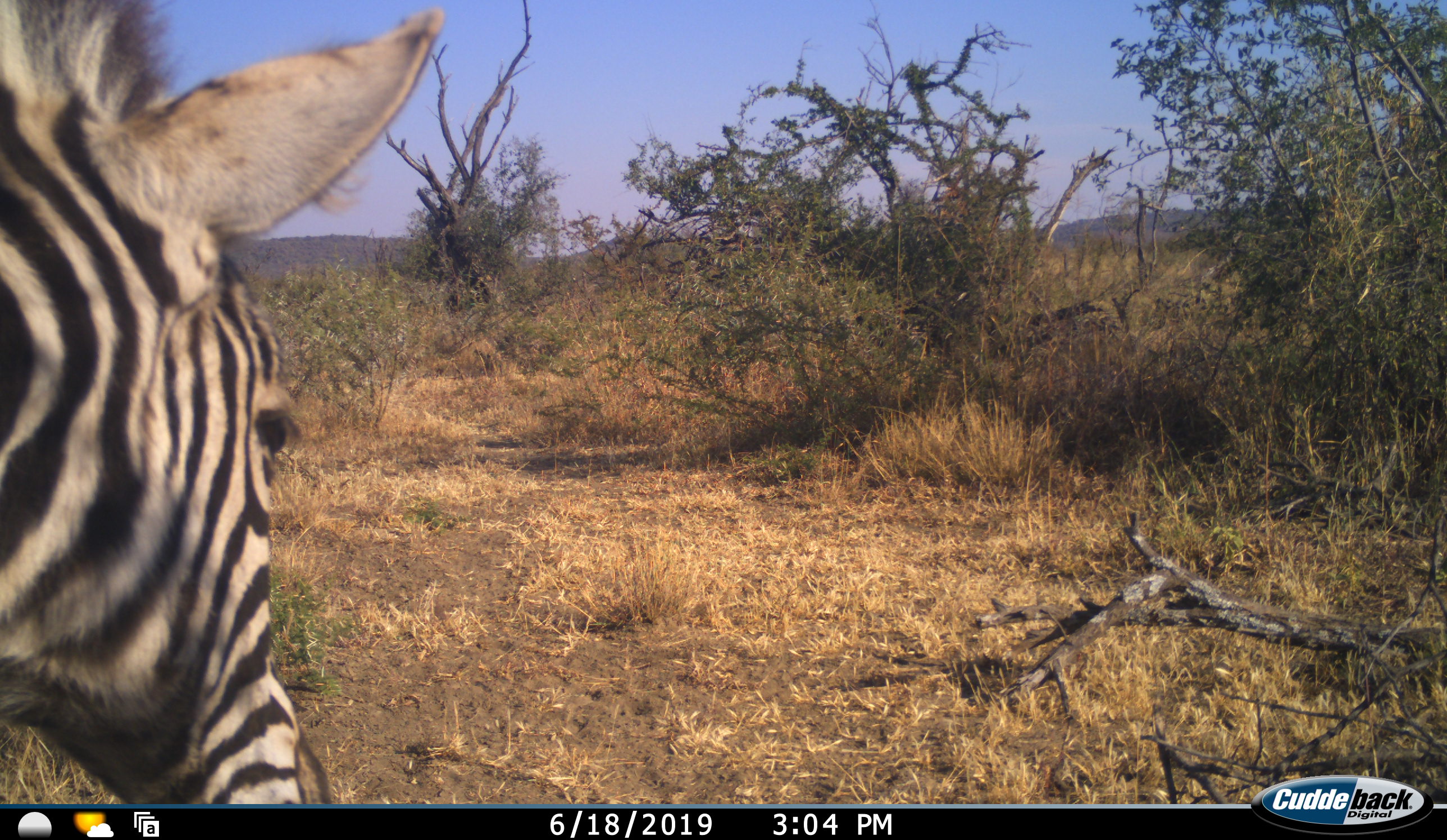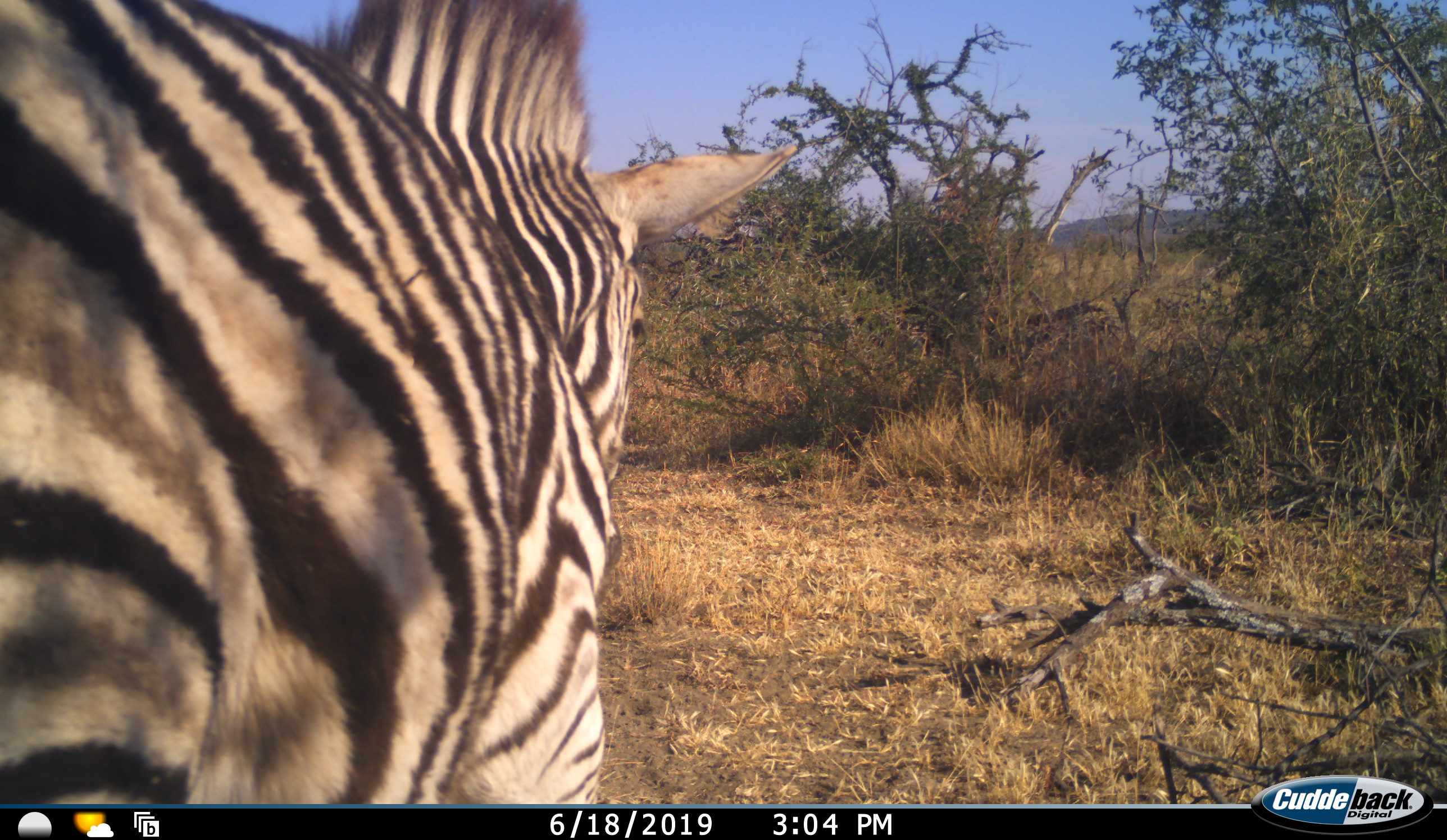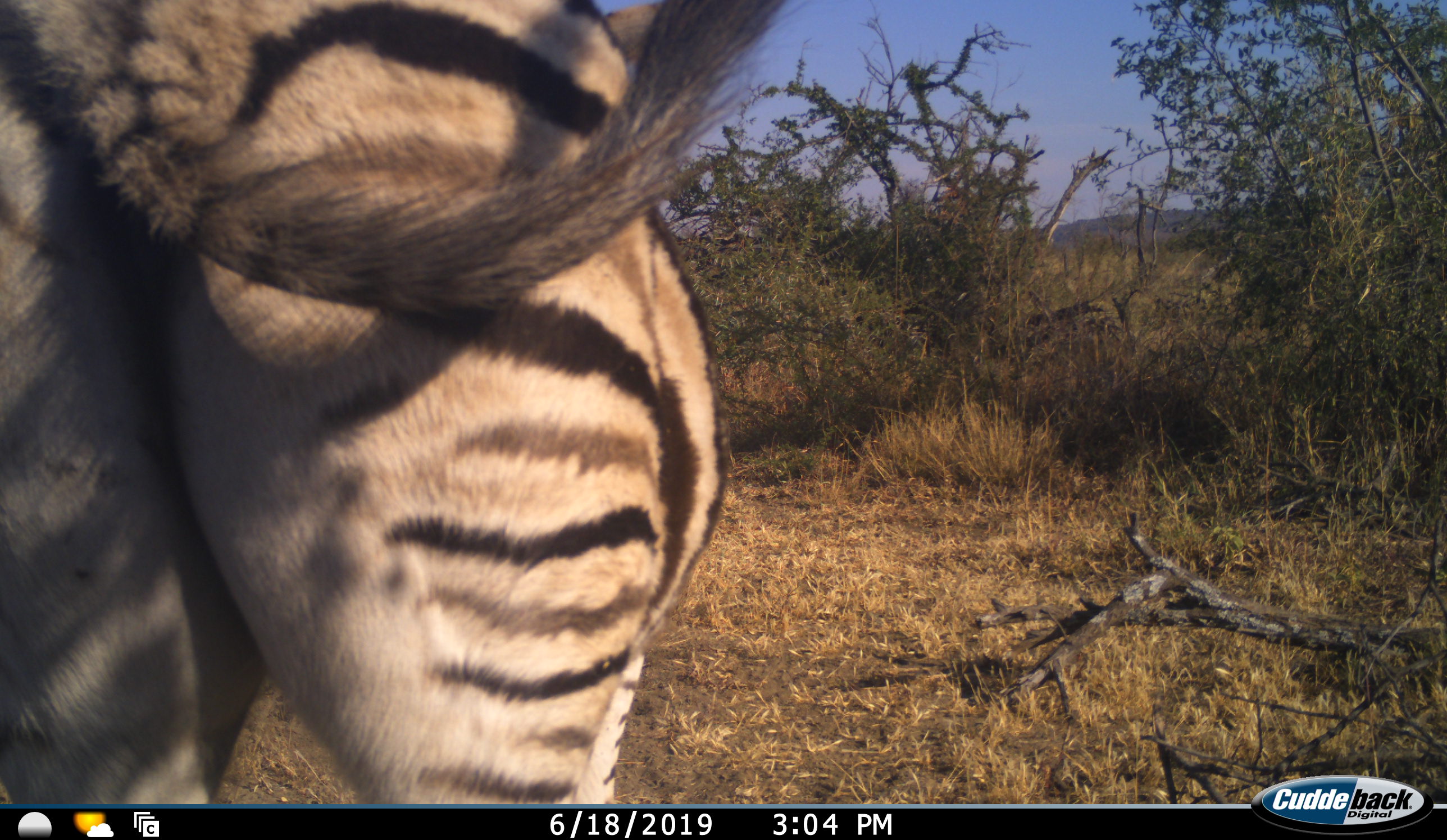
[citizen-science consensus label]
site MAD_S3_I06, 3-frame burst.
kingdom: Animalia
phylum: Chordata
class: Mammalia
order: Perissodactyla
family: Equidae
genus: Equus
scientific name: Equus quagga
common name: plains zebra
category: zebraplains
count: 1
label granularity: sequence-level